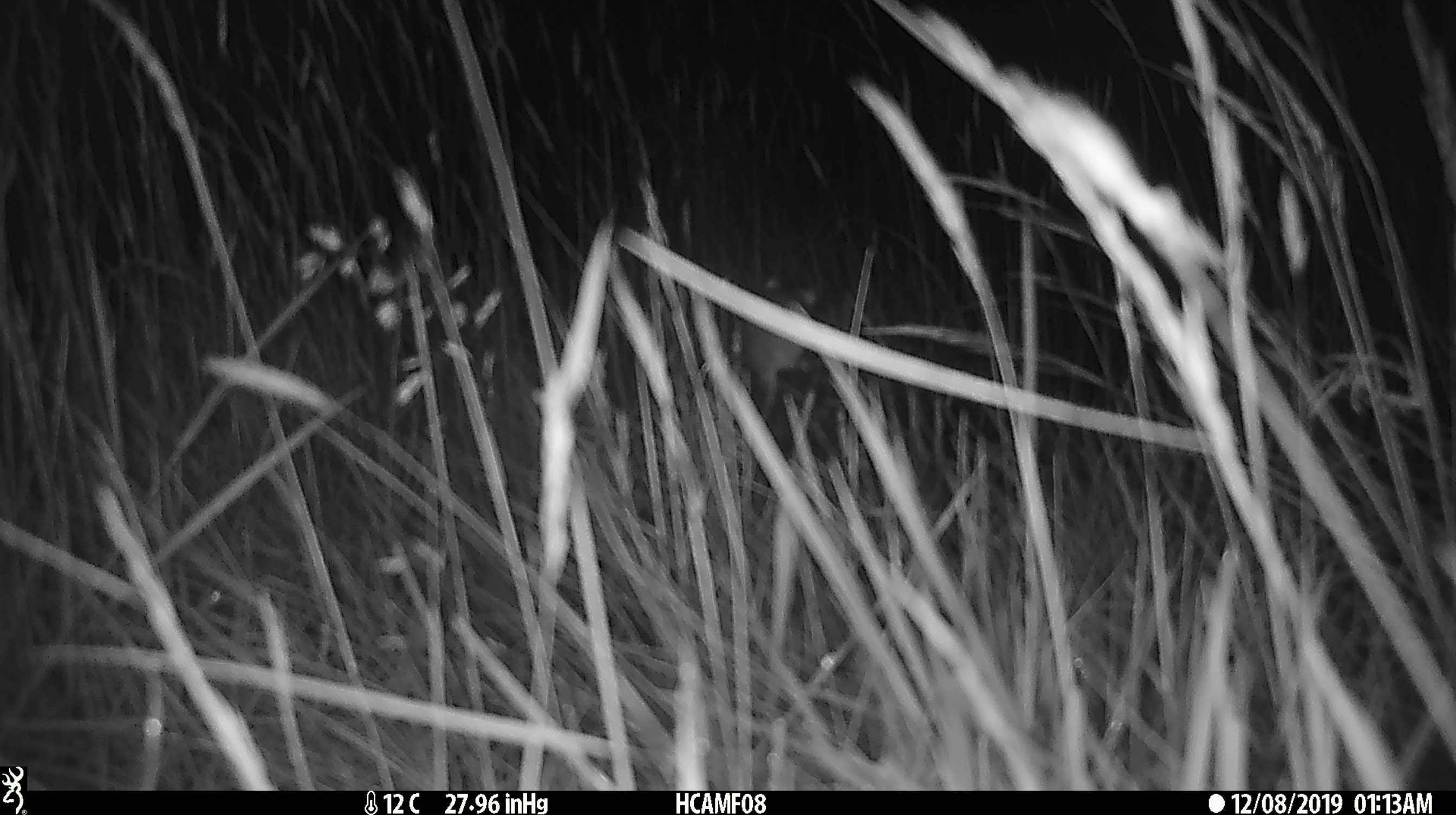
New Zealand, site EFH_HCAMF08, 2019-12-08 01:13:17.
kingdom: Animalia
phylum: Chordata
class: Mammalia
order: Rodentia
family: Muridae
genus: Mus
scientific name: Mus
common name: mouse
Mouse (Mus).